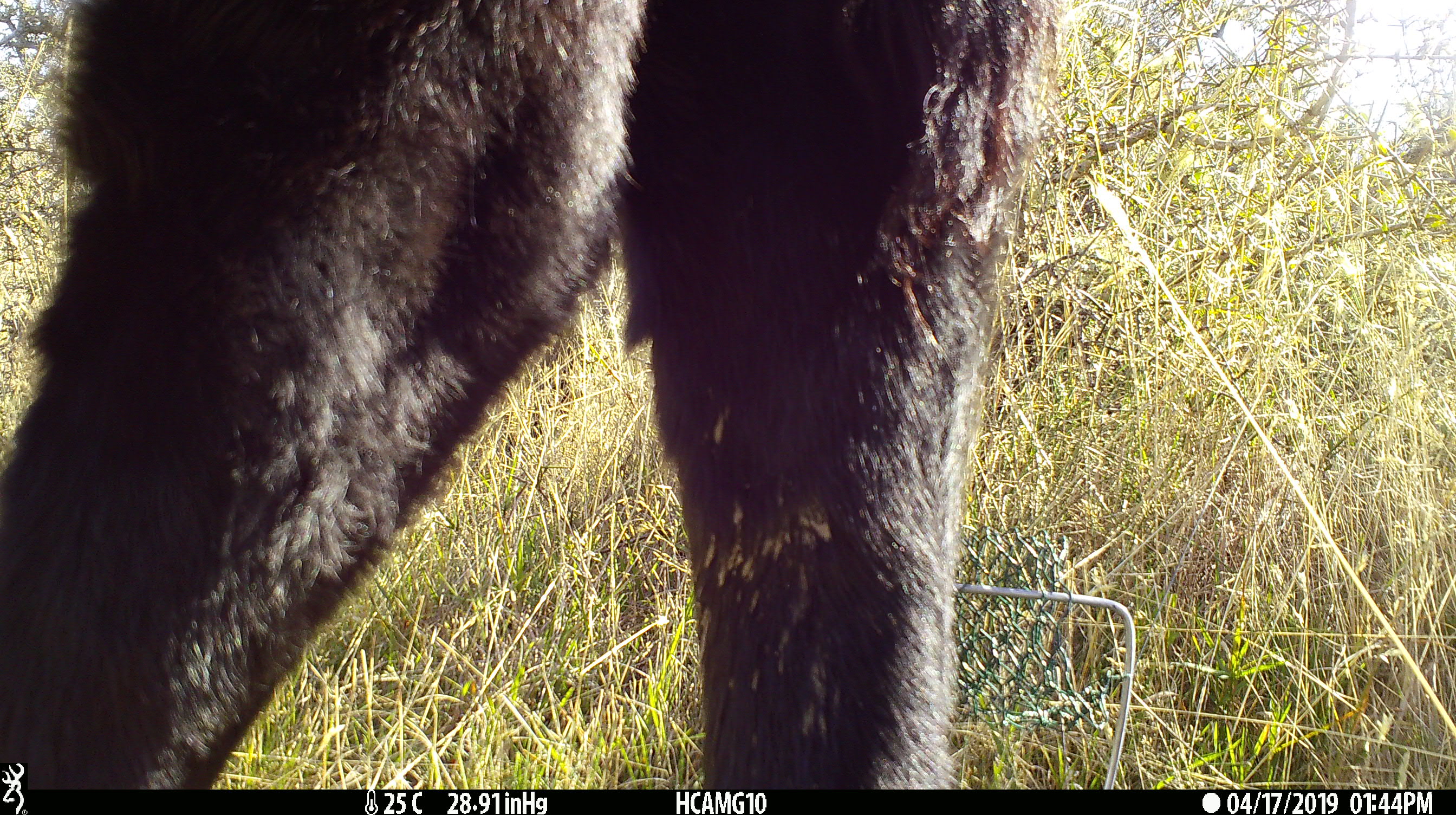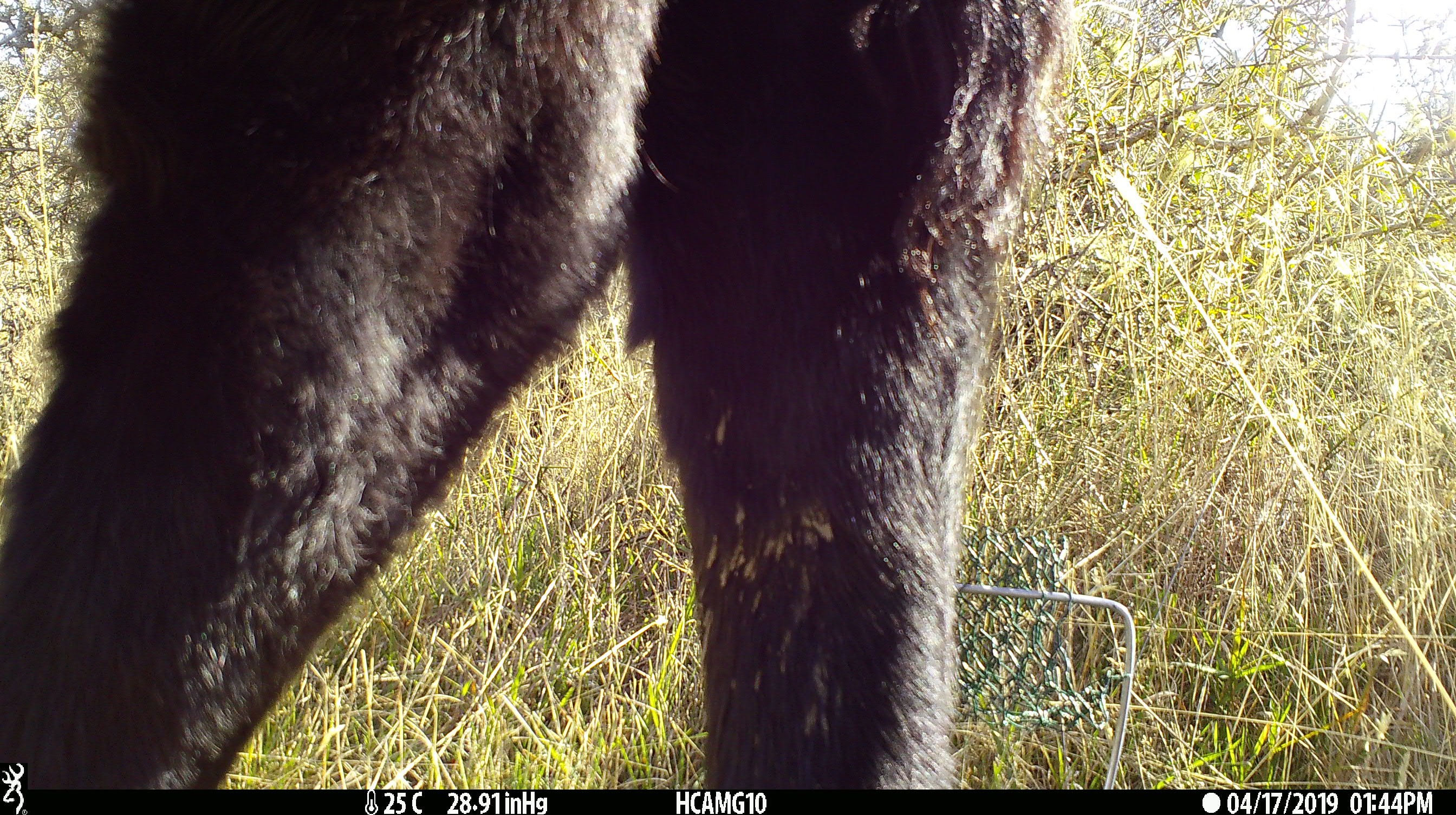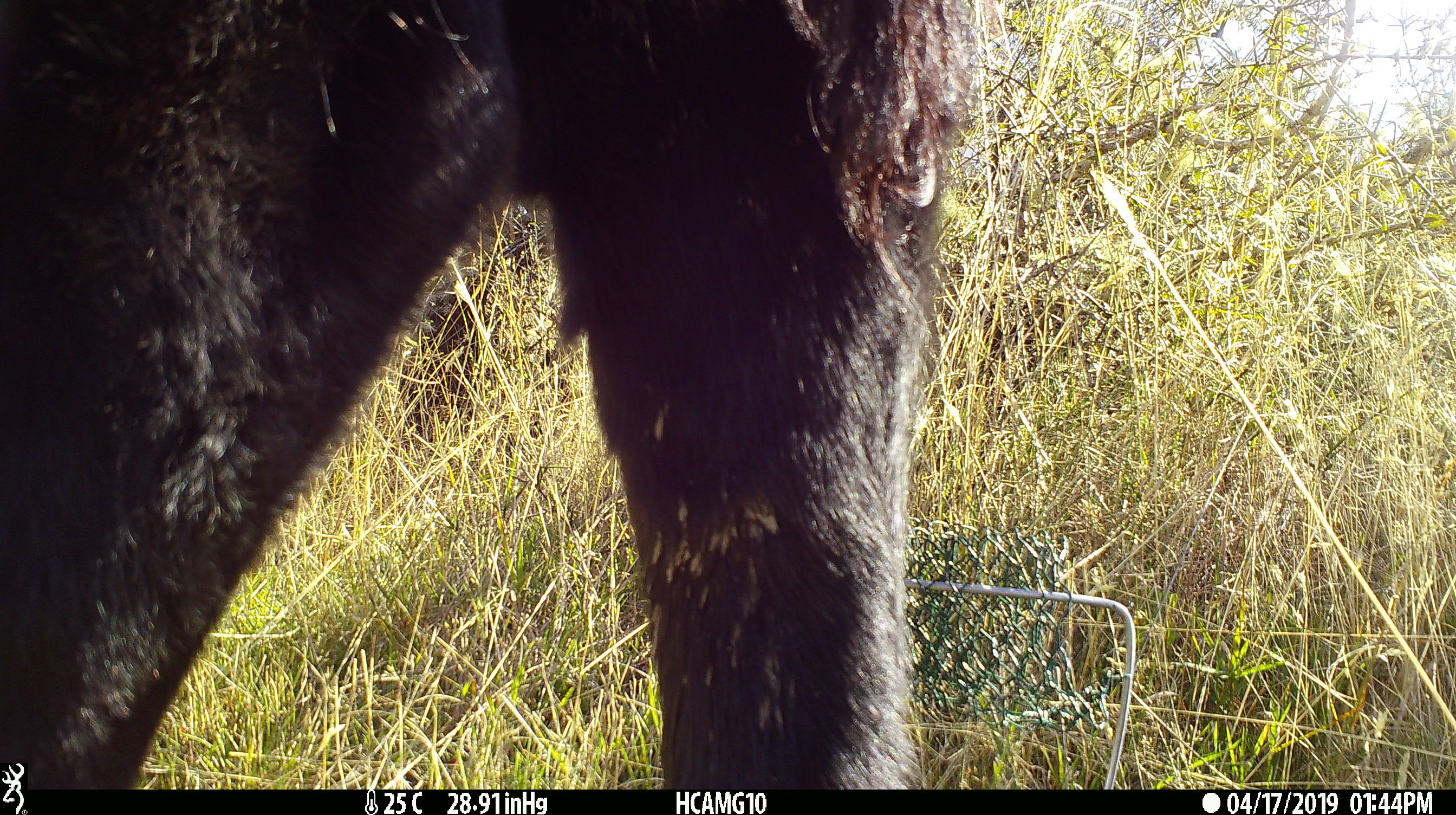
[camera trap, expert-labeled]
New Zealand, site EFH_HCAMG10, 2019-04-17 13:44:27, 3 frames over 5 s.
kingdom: Animalia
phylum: Chordata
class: Mammalia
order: Artiodactyla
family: Bovidae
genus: Bos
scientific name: Bos taurus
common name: domestic cow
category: cow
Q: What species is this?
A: Cow (domestic cow) (Bos taurus).